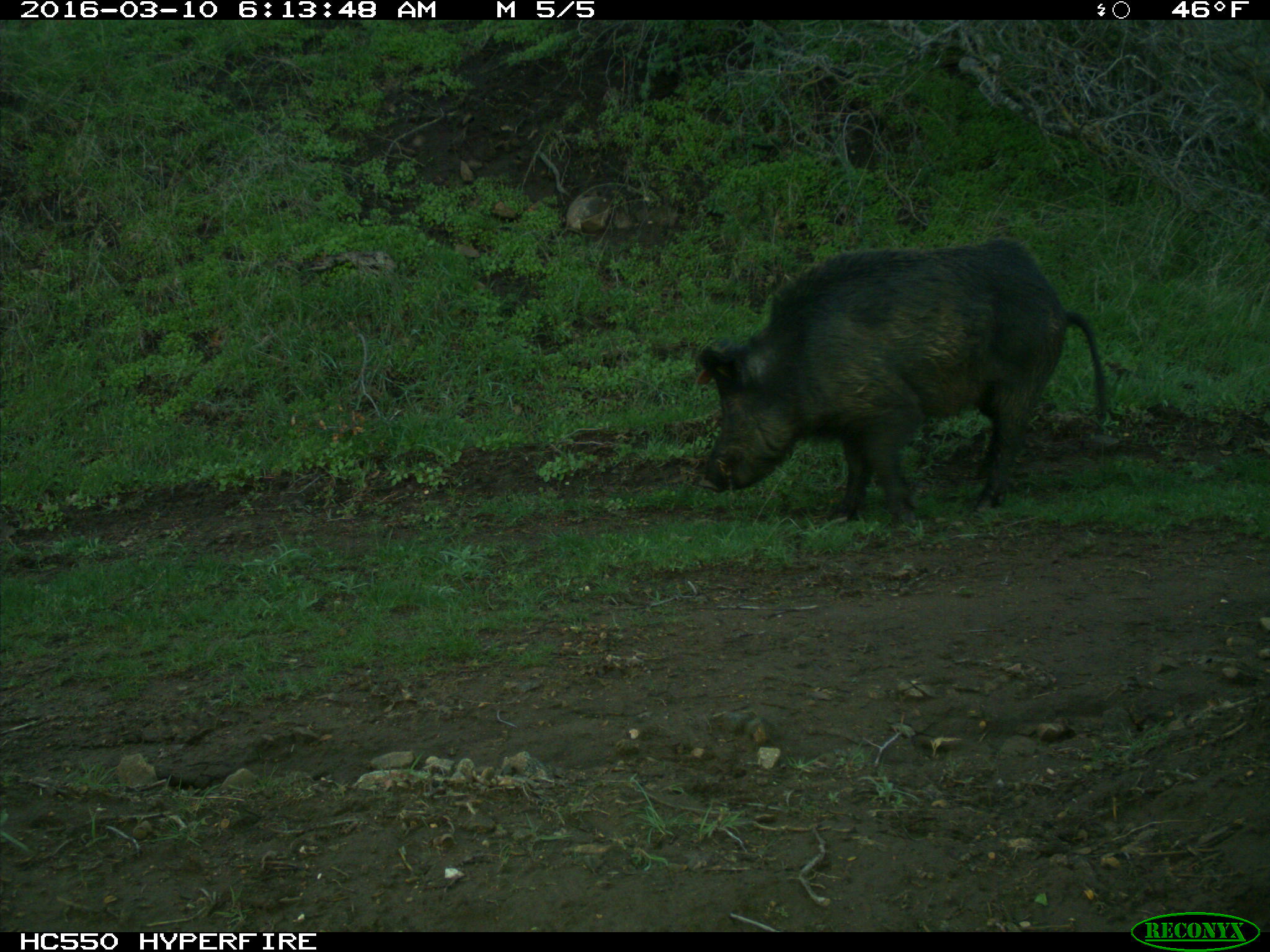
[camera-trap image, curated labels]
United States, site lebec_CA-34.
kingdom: Animalia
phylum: Chordata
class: Mammalia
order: Artiodactyla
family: Suidae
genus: Sus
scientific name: Sus scrofa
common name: wild boar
Sus scrofa (wild boar).